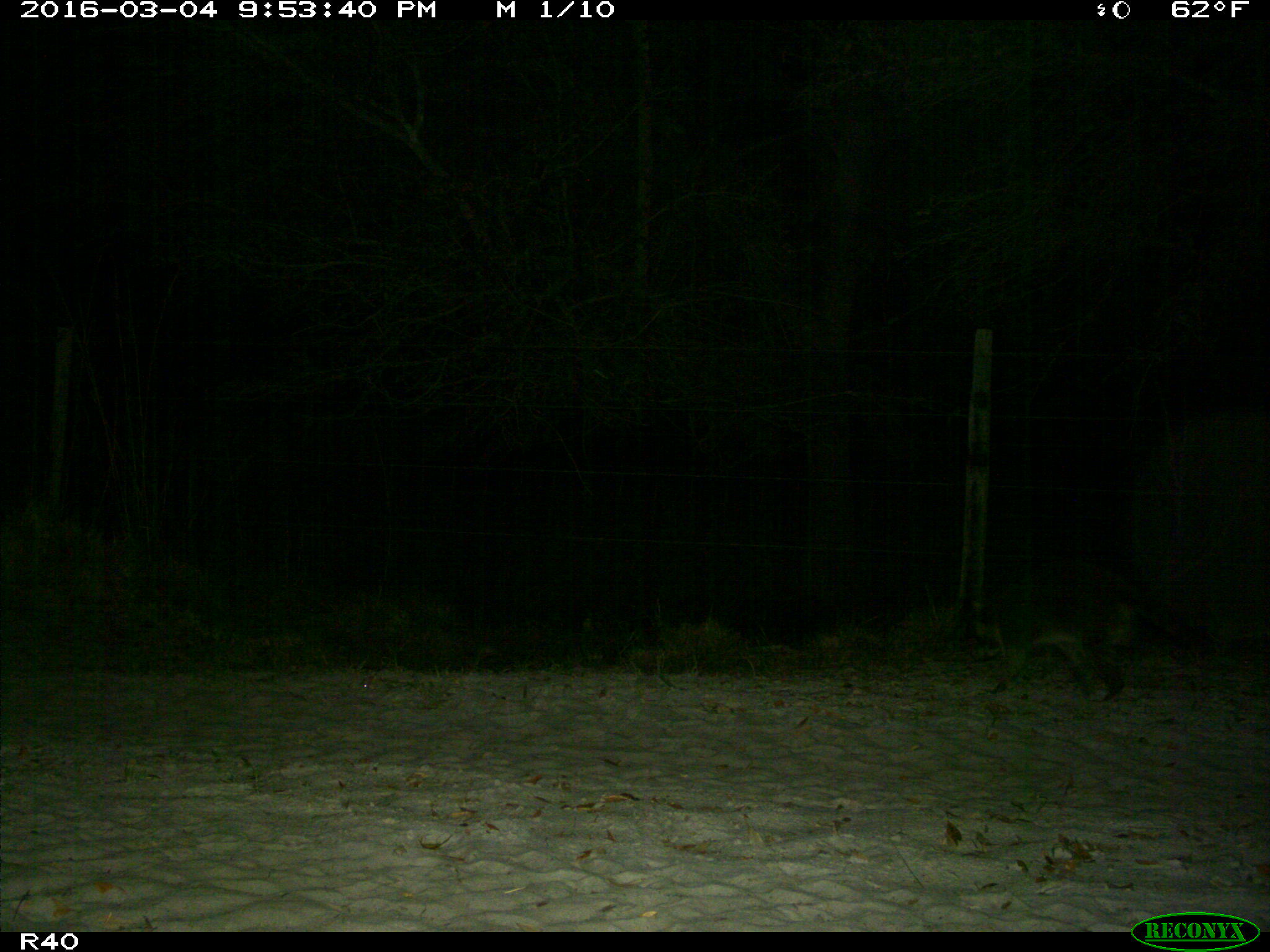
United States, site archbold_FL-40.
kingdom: Animalia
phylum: Chordata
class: Mammalia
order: Carnivora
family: Procyonidae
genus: Procyon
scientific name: Procyon lotor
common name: common raccoon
Procyon lotor (common raccoon).